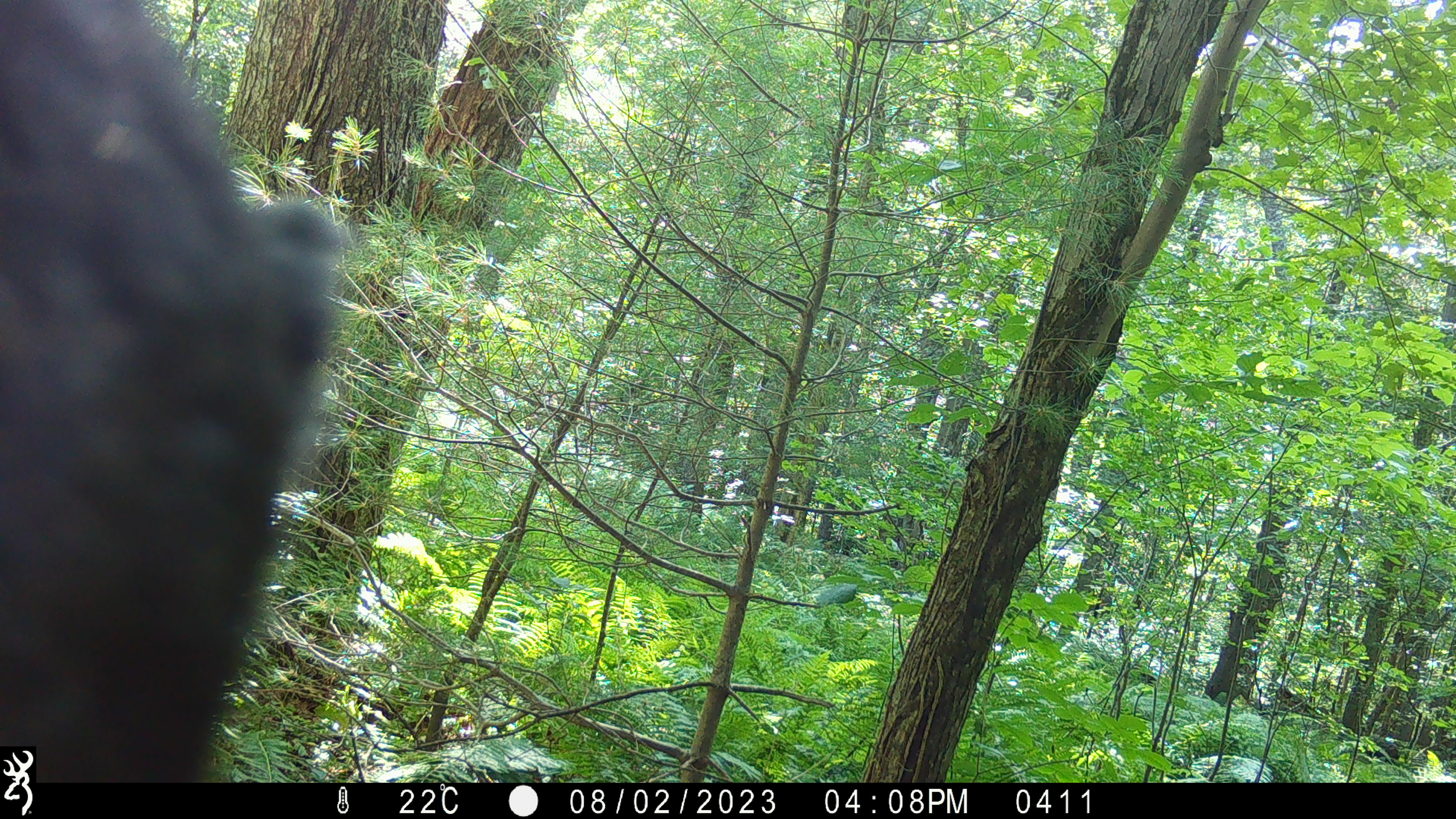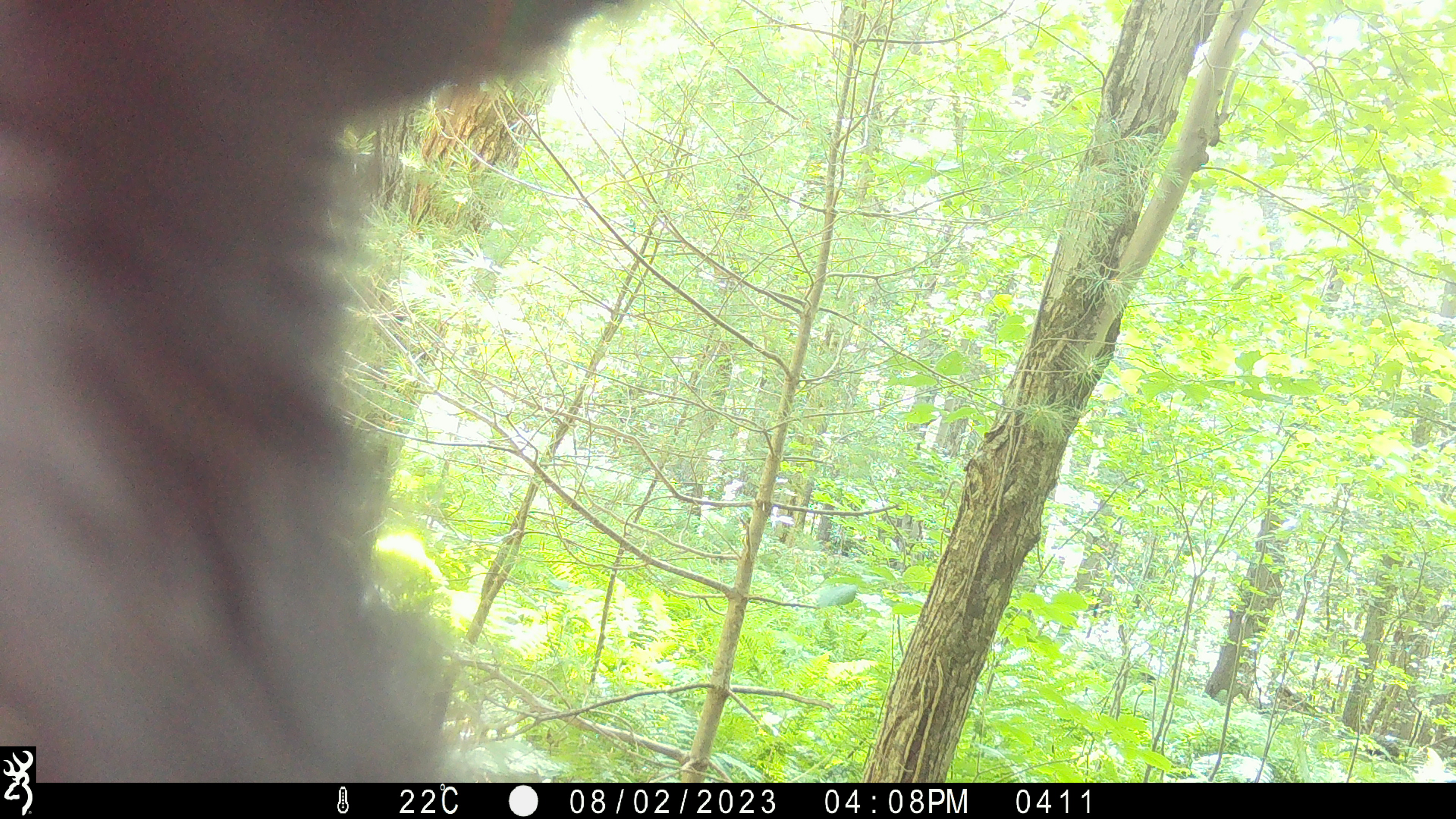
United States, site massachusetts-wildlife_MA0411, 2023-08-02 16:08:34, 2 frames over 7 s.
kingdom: Animalia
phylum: Chordata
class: Mammalia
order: Carnivora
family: Ursidae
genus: Ursus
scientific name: Ursus americanus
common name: black bear